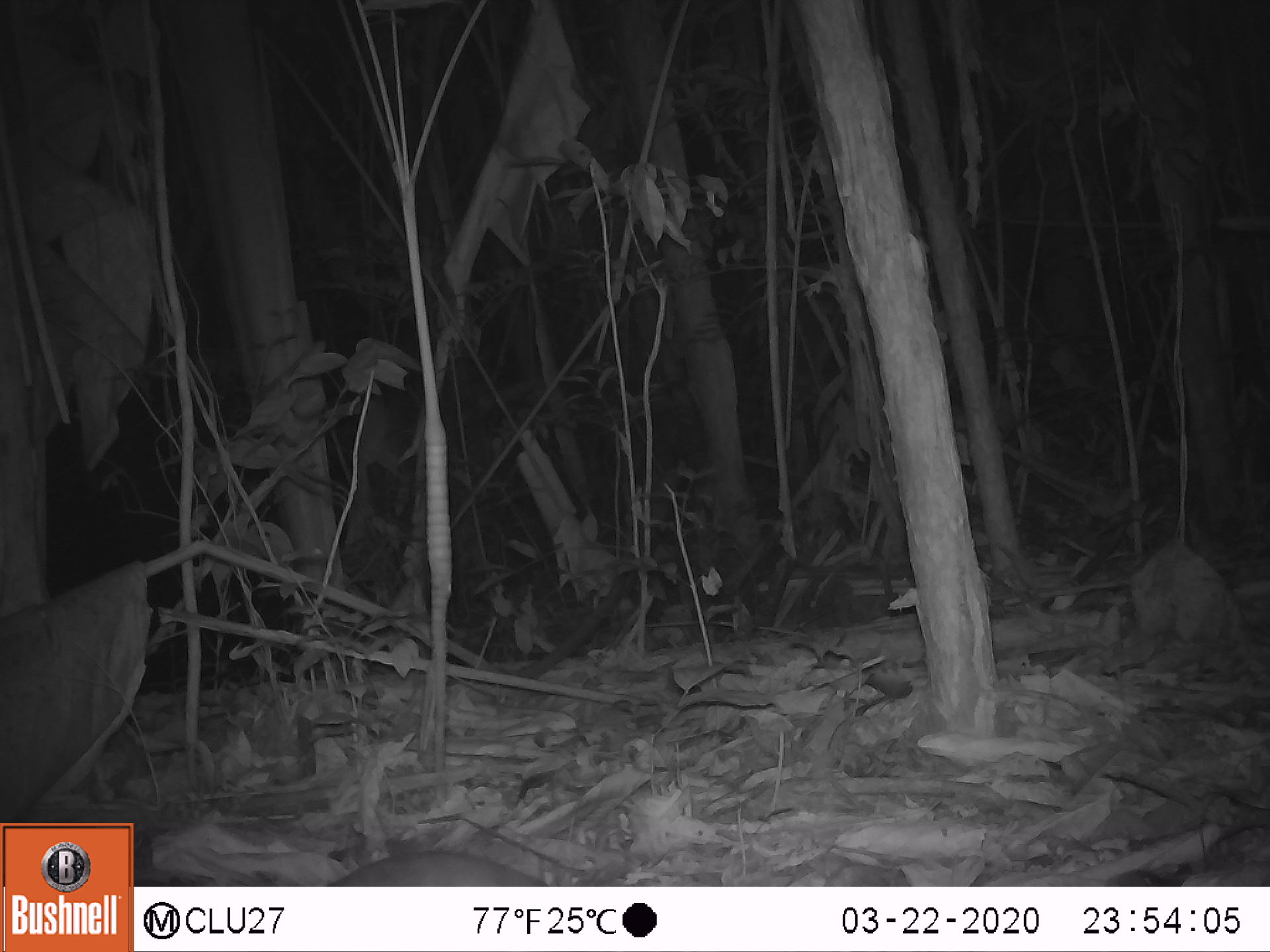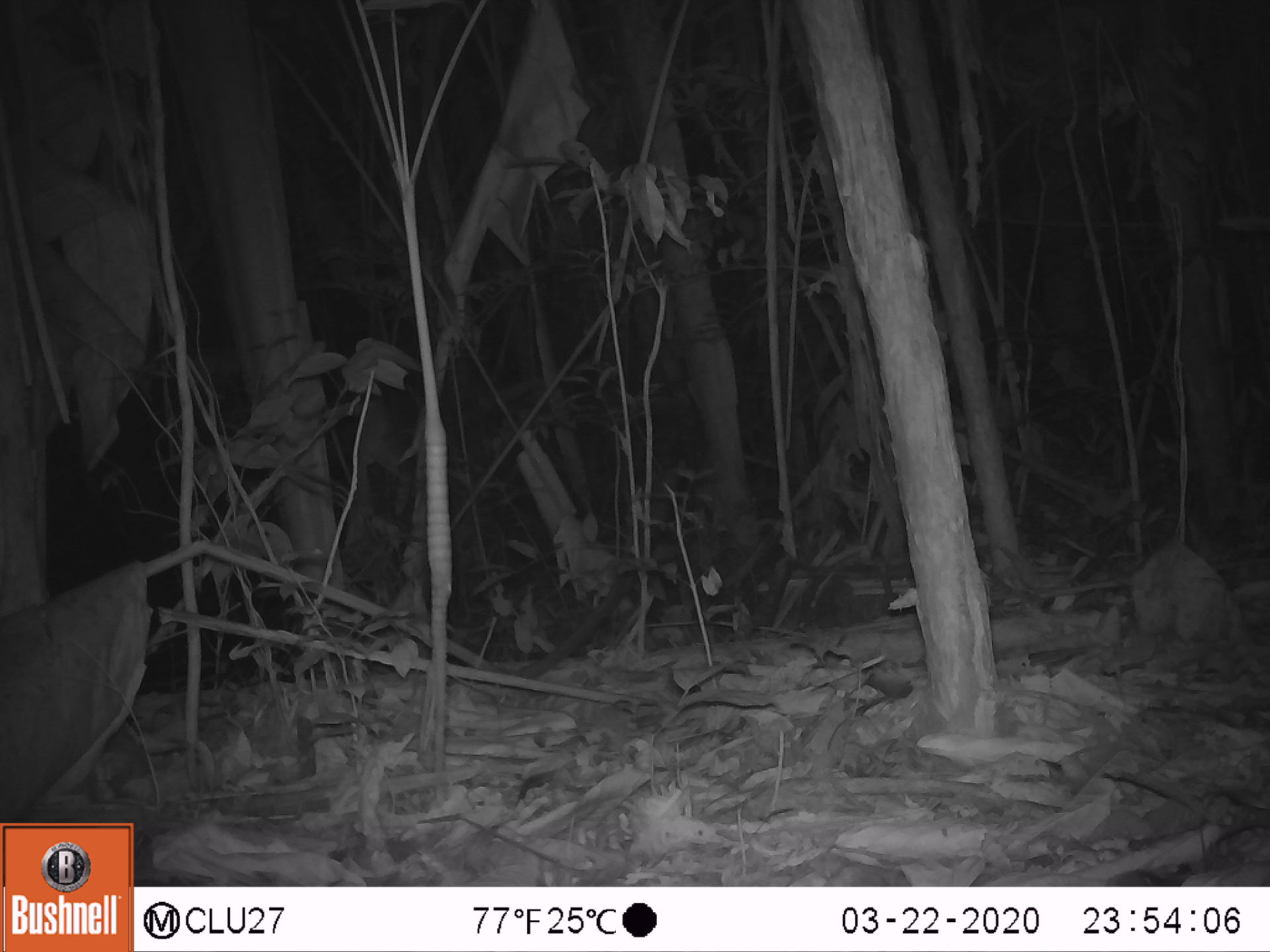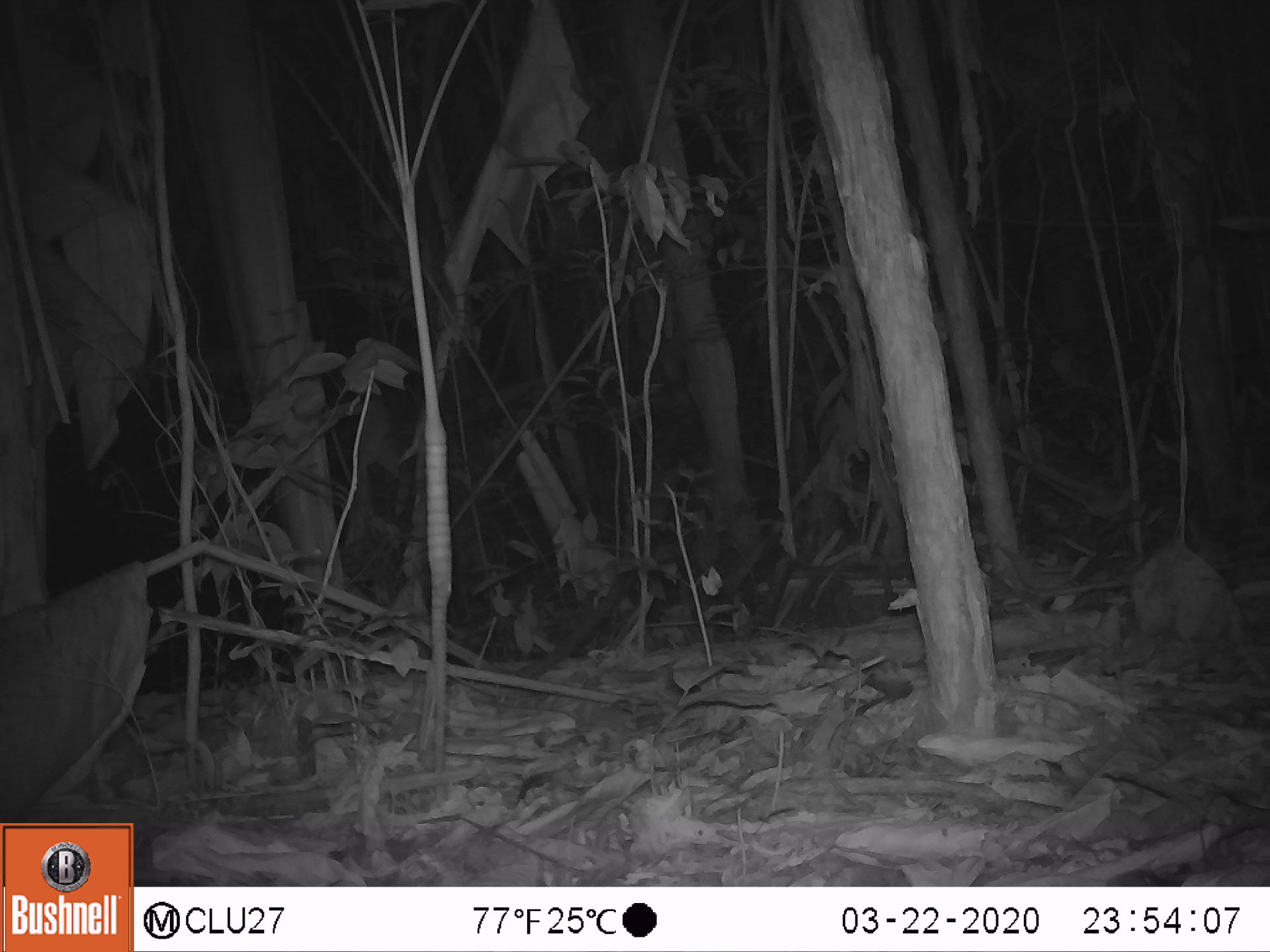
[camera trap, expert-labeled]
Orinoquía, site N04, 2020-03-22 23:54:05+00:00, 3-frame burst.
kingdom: Animalia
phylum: Chordata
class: Mammalia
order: Rodentia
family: Cuniculidae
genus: Cuniculus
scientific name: Cuniculus paca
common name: spotted paca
Spotted paca (Cuniculus paca).